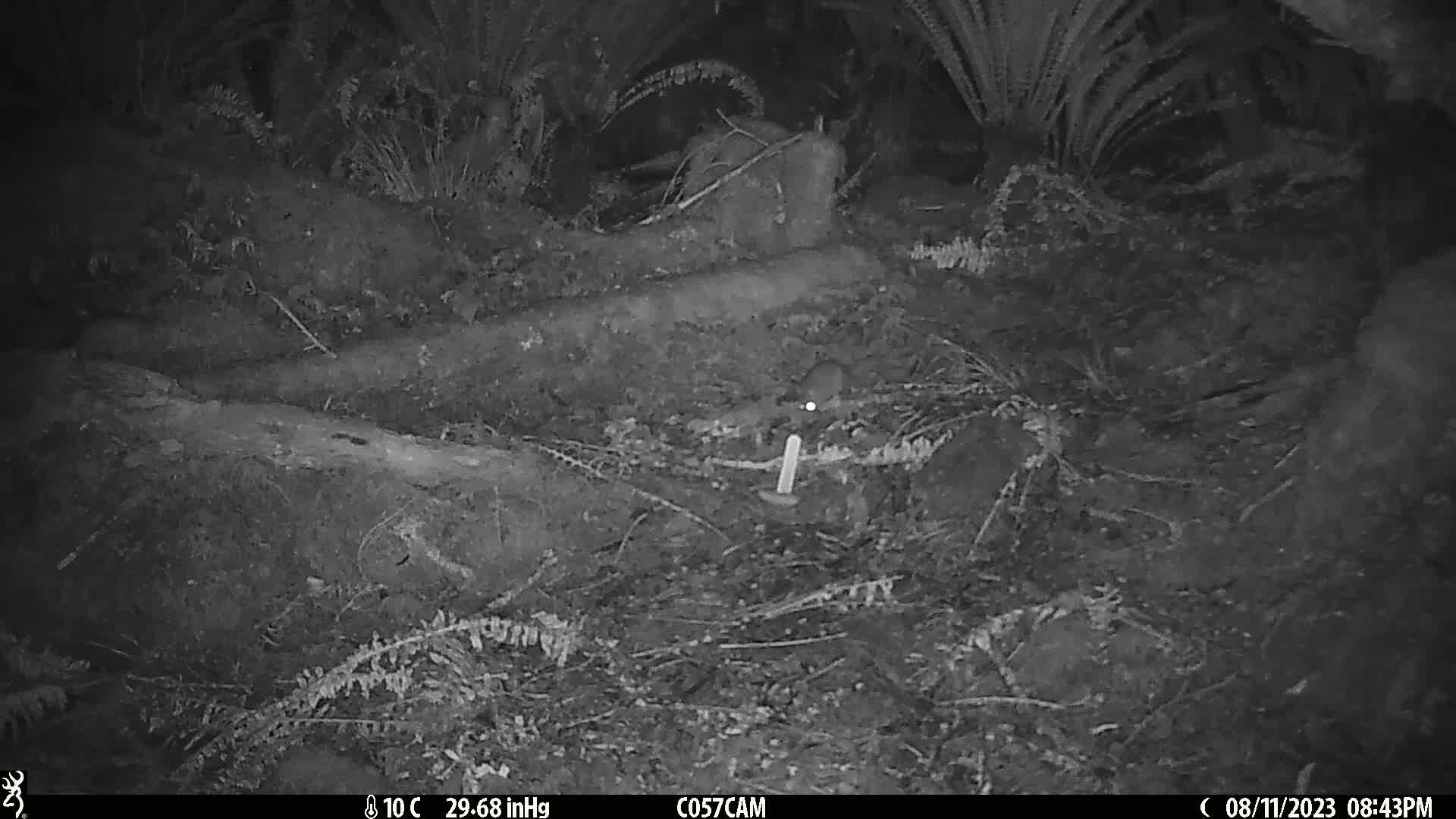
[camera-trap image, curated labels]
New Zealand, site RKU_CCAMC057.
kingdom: Animalia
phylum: Chordata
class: Mammalia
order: Rodentia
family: Muridae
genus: Rattus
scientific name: Rattus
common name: rat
Rat (Rattus).